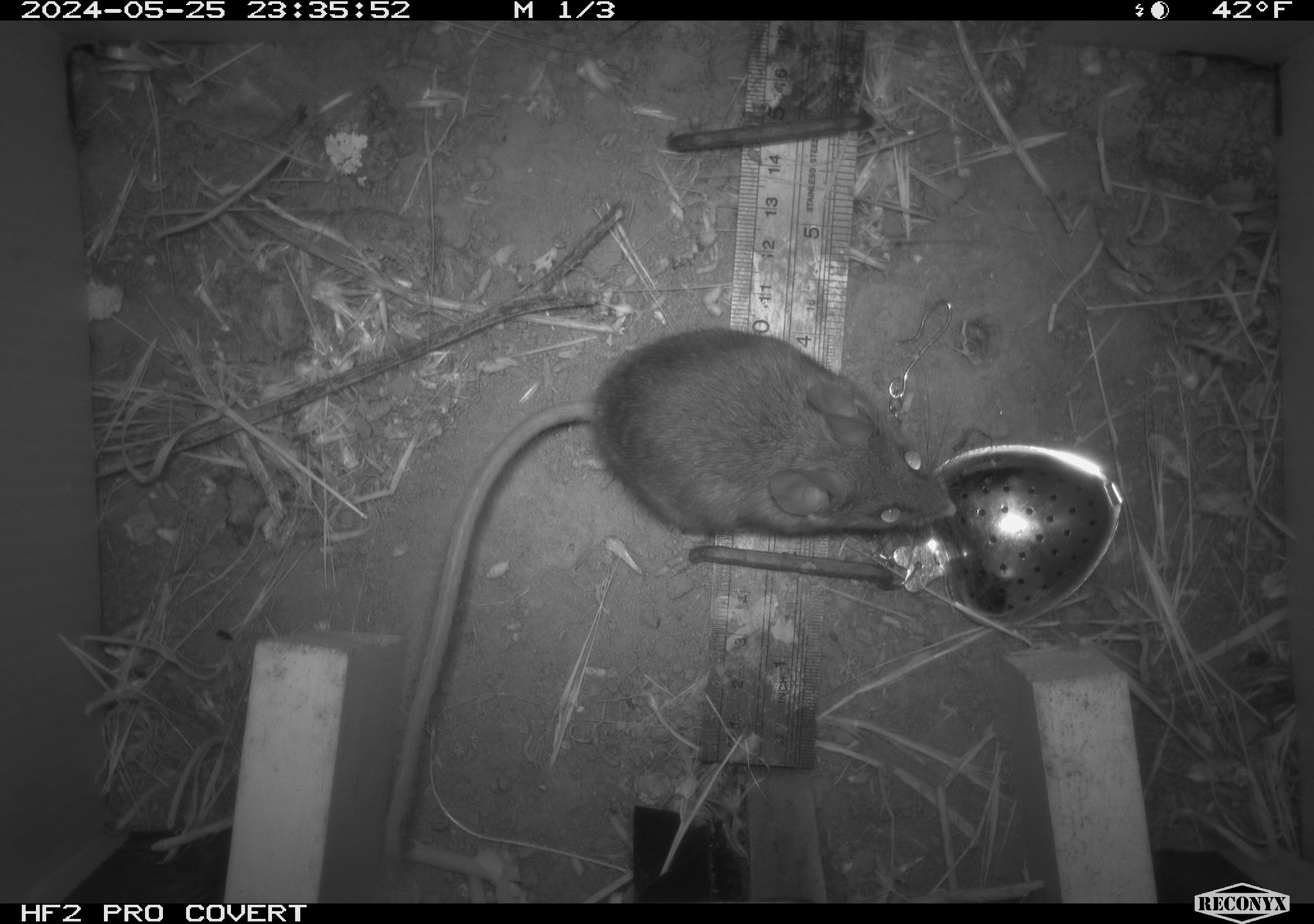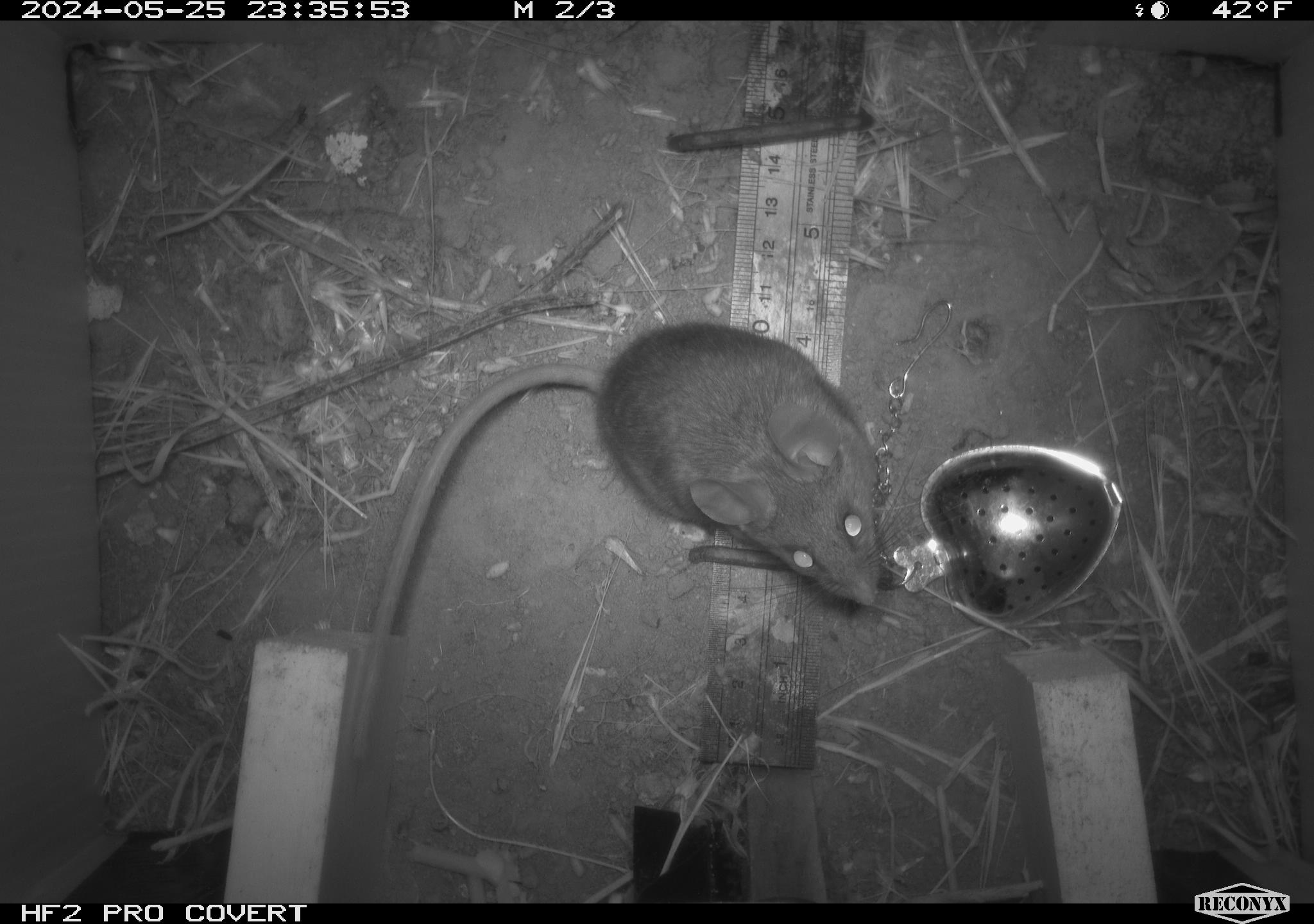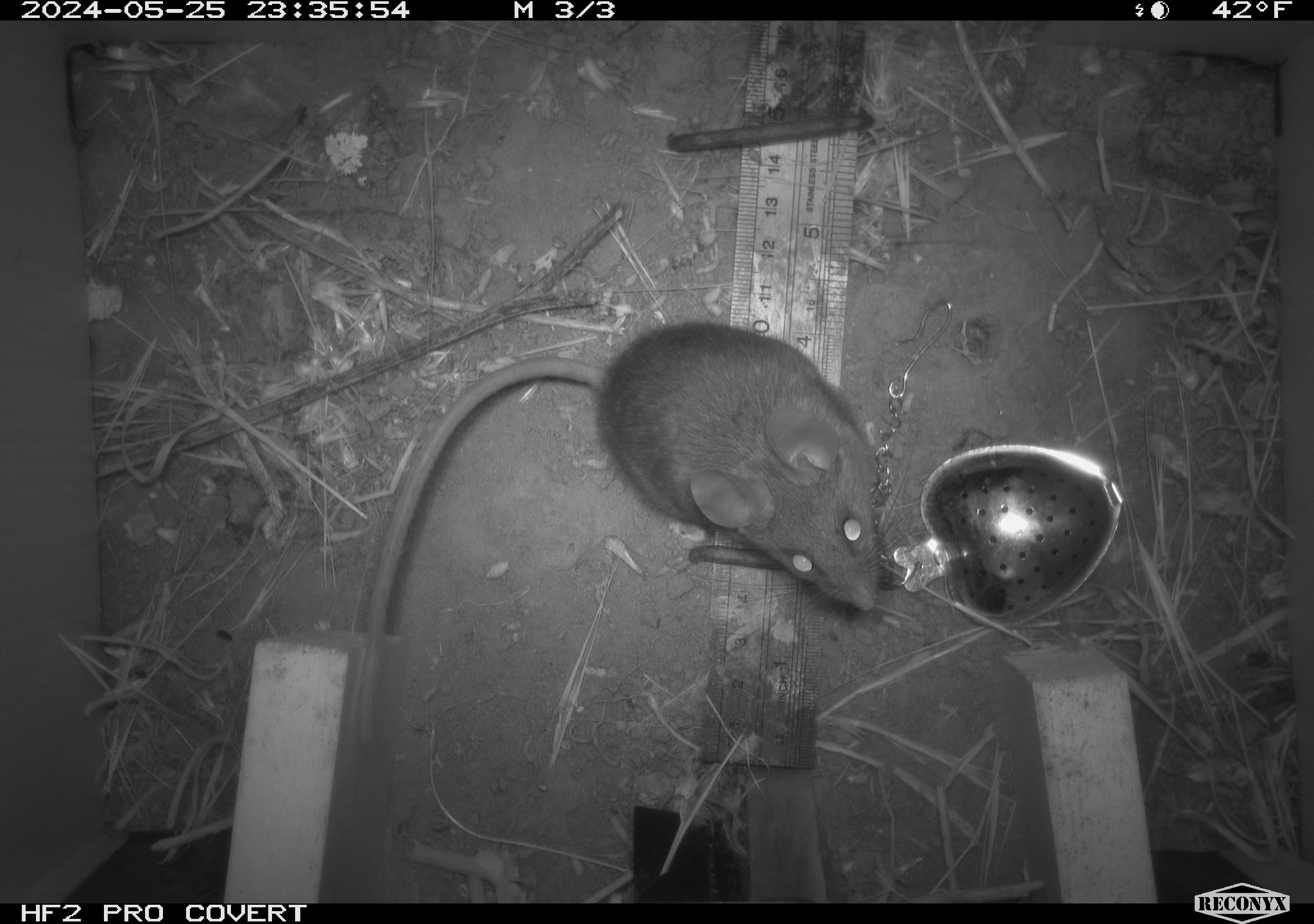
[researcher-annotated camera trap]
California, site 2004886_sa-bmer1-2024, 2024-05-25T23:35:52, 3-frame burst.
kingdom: Animalia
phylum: Chordata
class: Mammalia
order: Rodentia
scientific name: Rodentia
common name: woodrat or rat or mouse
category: woodrat or rat or mouse species